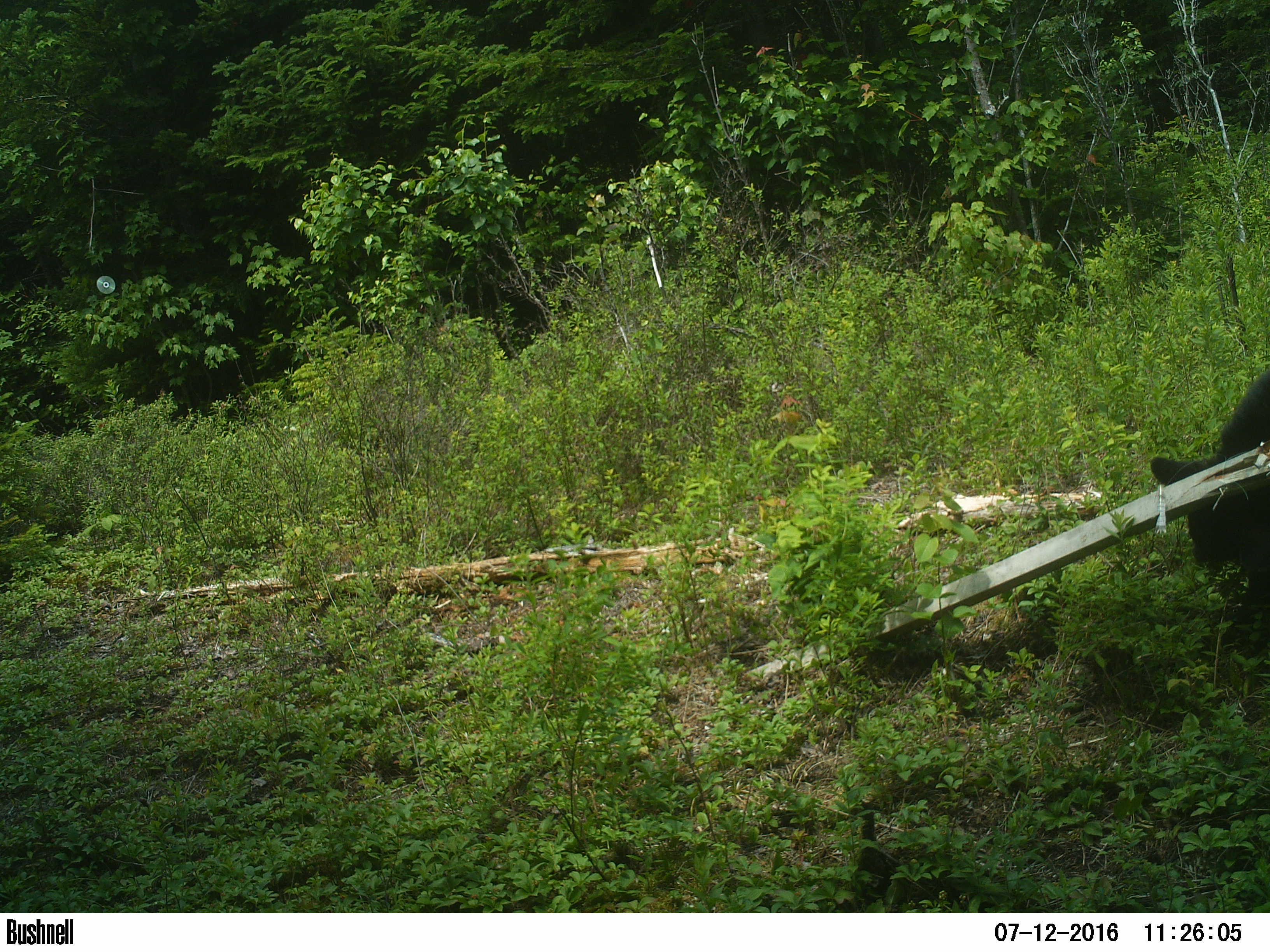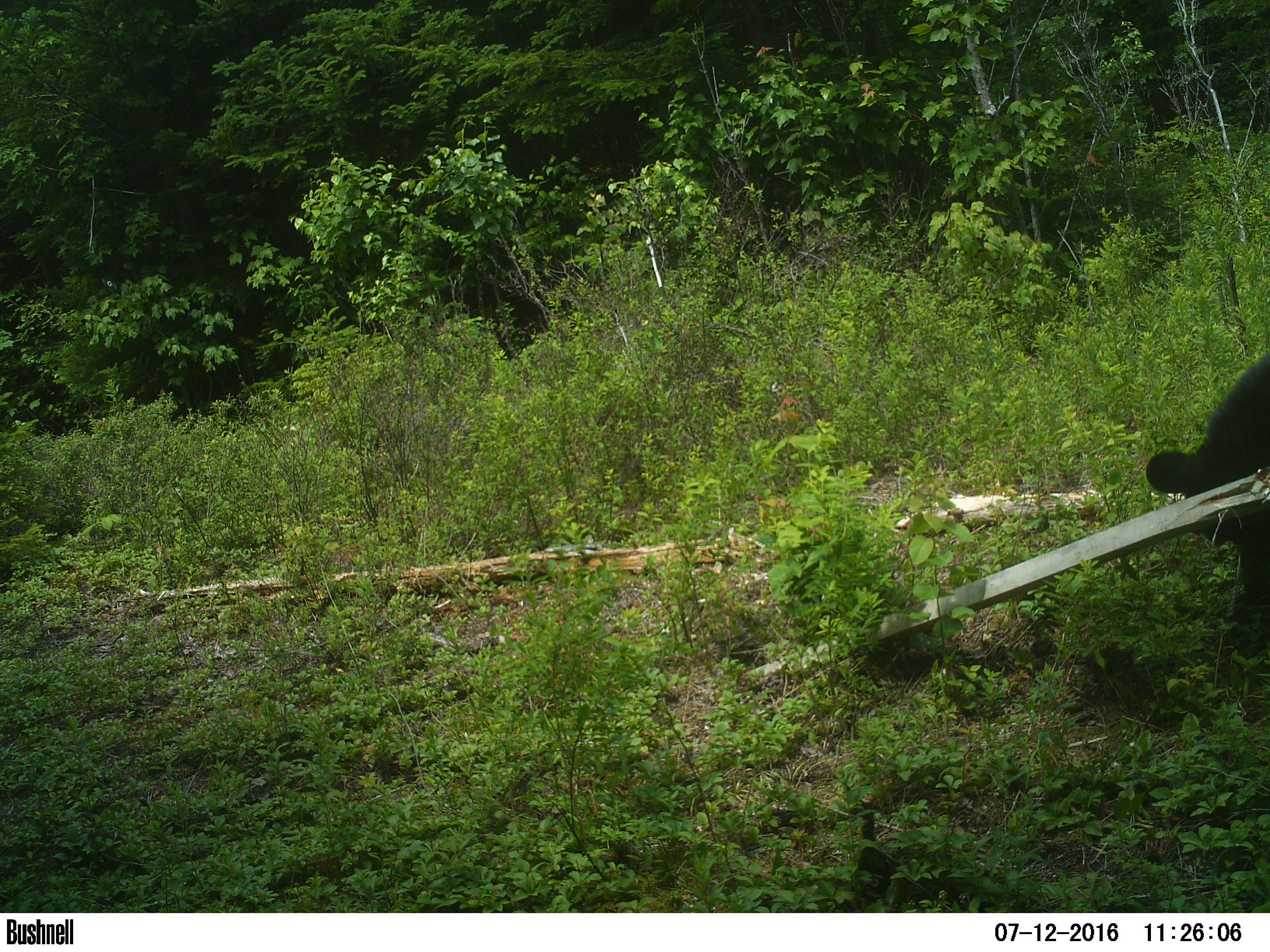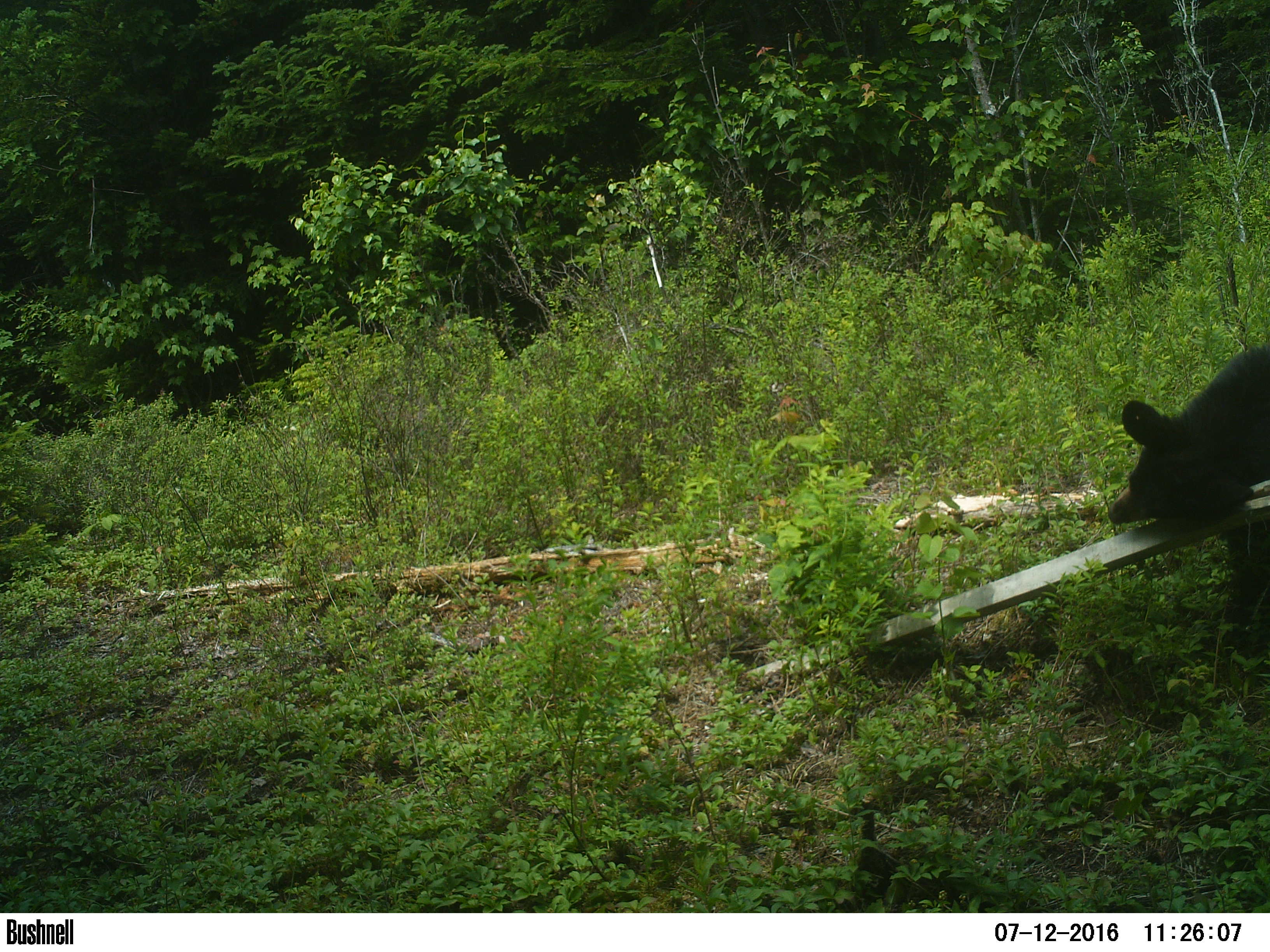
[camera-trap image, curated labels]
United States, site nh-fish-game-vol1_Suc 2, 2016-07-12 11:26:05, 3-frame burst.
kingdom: Animalia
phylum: Chordata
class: Mammalia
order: Carnivora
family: Ursidae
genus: Ursus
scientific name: Ursus americanus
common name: black bear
Black bear (Ursus americanus).